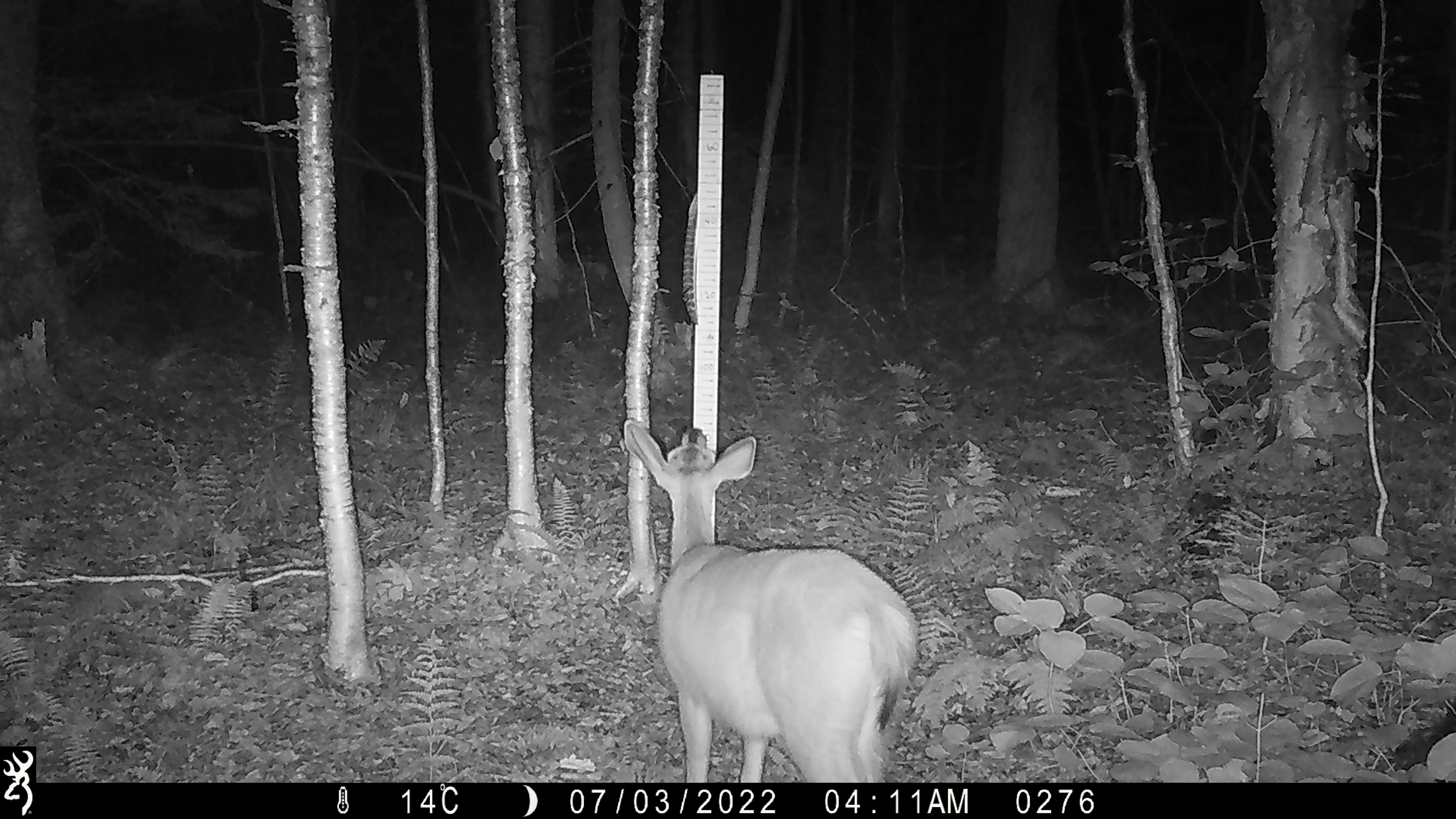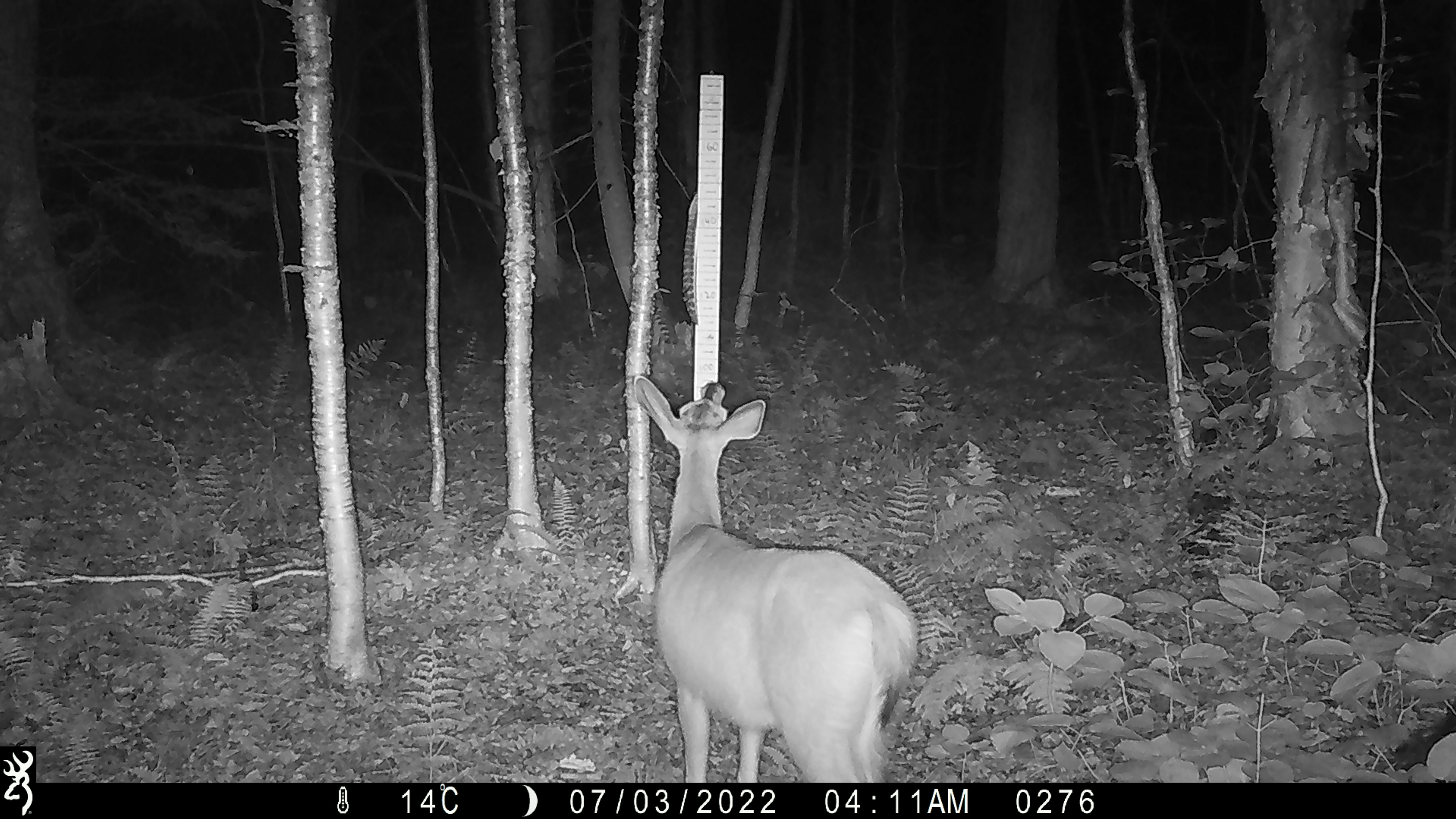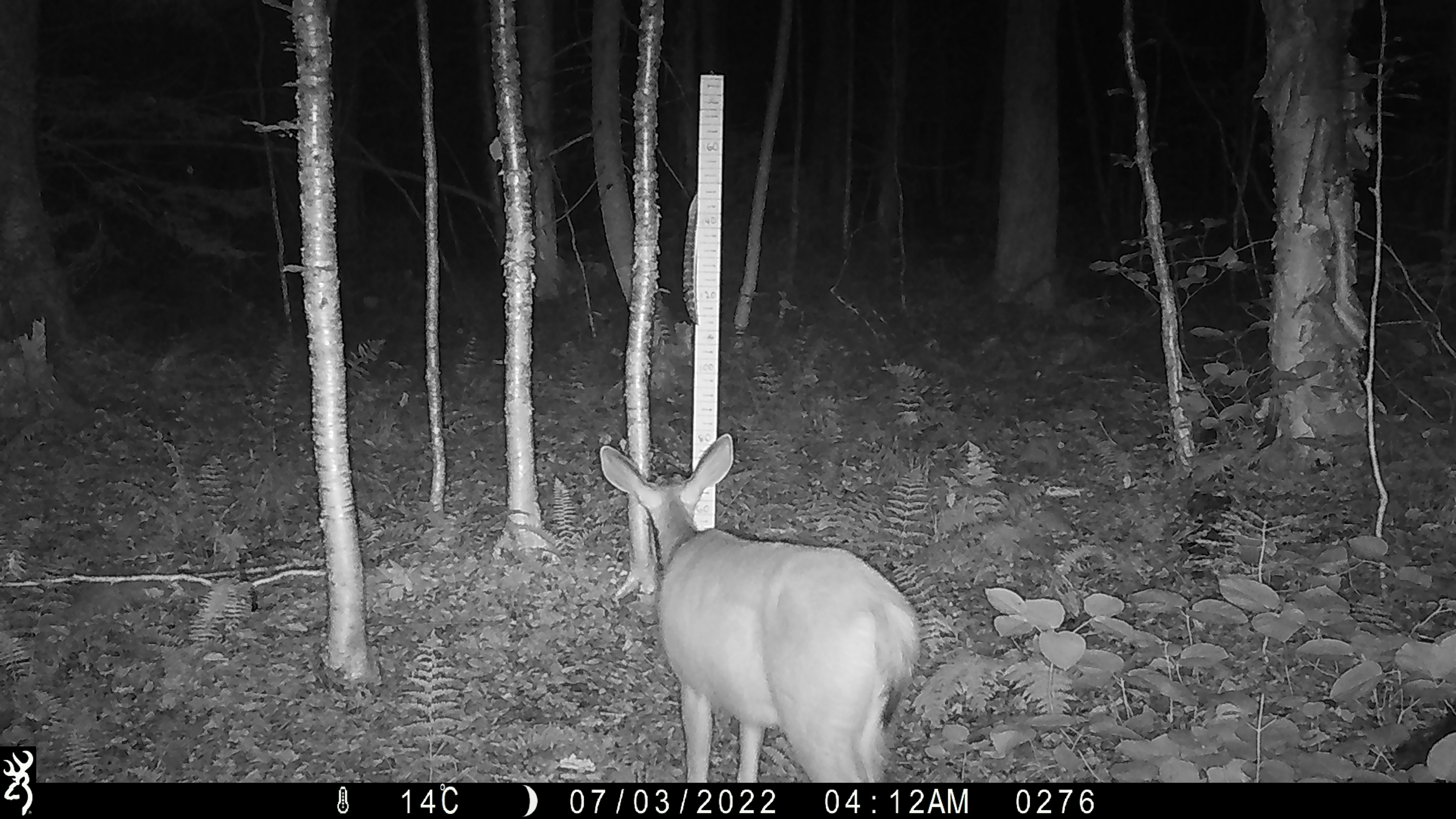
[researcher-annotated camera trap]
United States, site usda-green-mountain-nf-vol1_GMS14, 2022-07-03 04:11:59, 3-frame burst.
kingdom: Animalia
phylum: Chordata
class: Mammalia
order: Artiodactyla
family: Cervidae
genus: Odocoileus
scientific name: Odocoileus virginianus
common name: white-tailed deer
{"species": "white-tailed deer (Odocoileus virginianus)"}